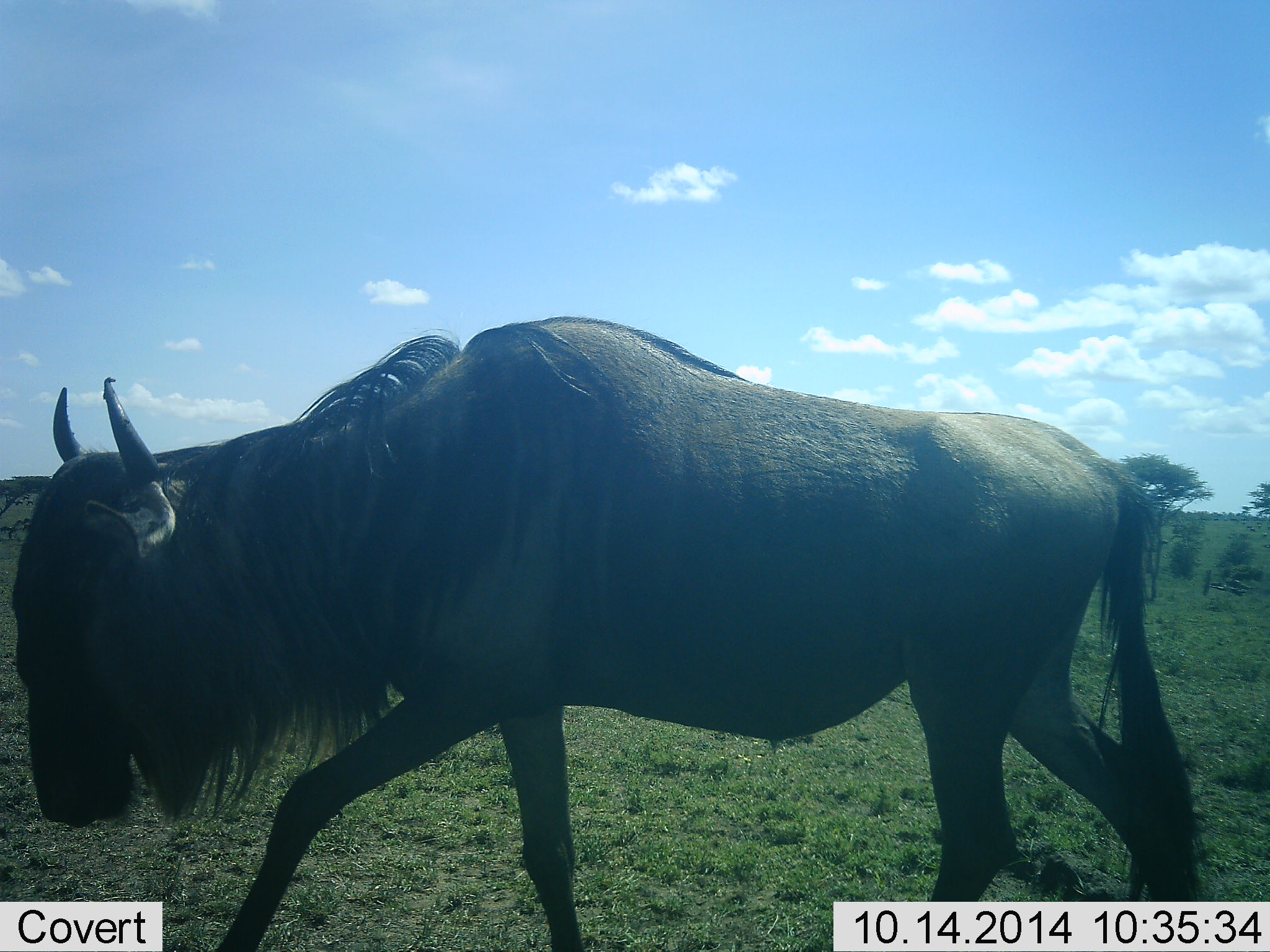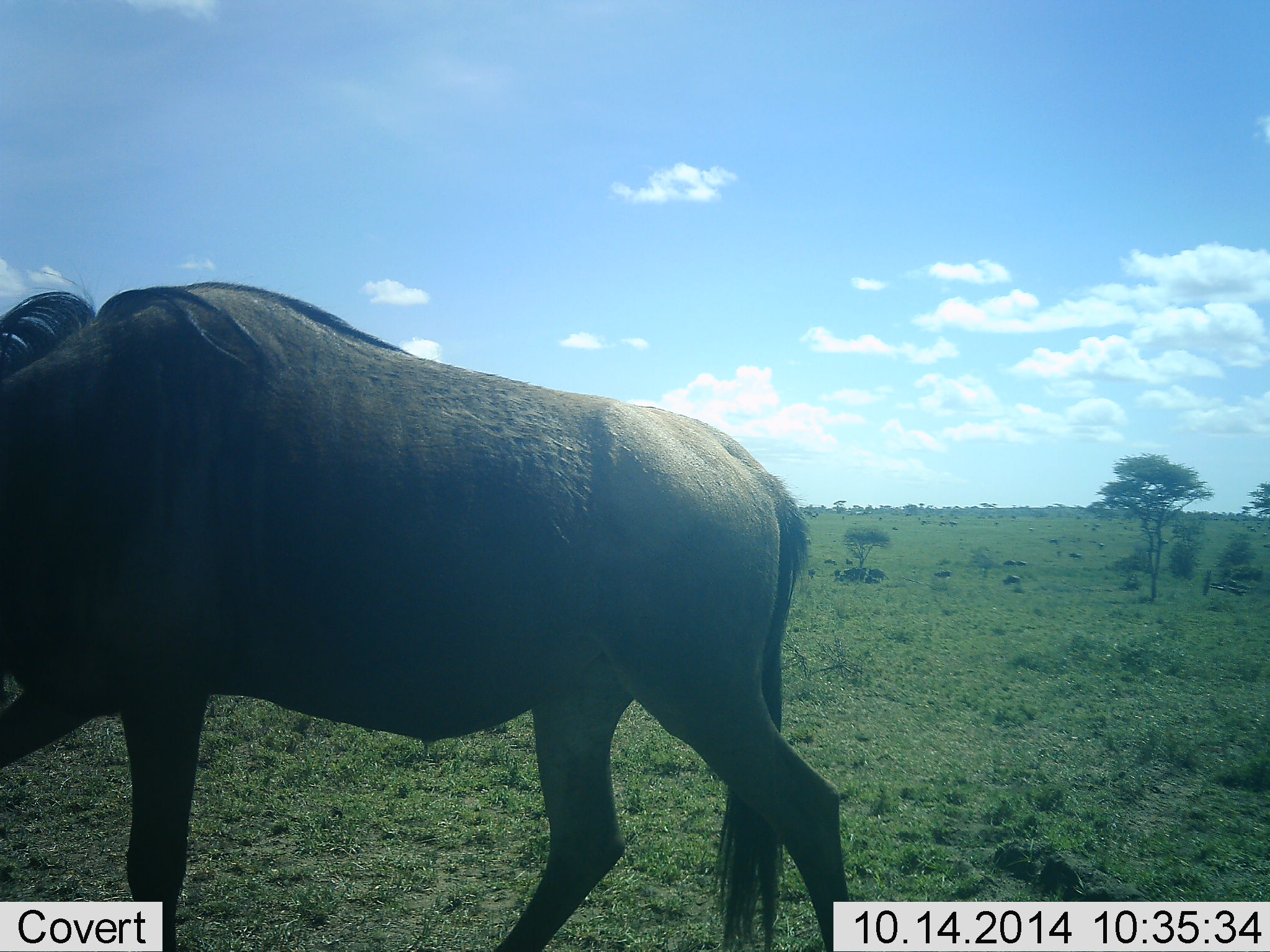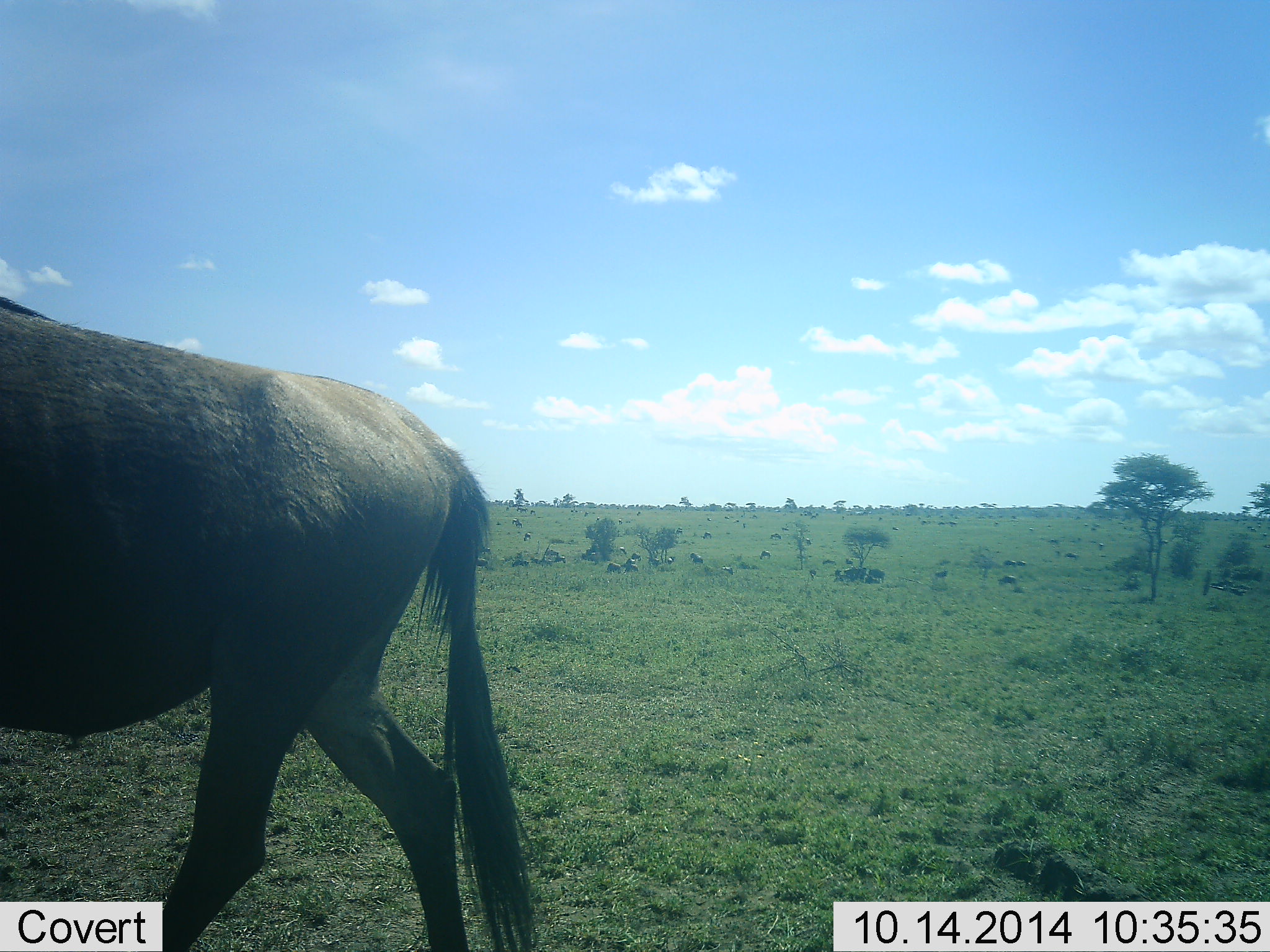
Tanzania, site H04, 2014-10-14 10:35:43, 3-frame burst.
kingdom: Animalia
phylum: Chordata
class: Mammalia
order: Artiodactyla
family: Bovidae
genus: Connochaetes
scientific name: Connochaetes taurinus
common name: blue wildebeest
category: wildebeest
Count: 1.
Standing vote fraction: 0%.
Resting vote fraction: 0%.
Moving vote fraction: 100%.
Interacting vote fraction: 0%.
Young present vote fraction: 0%.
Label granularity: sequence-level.